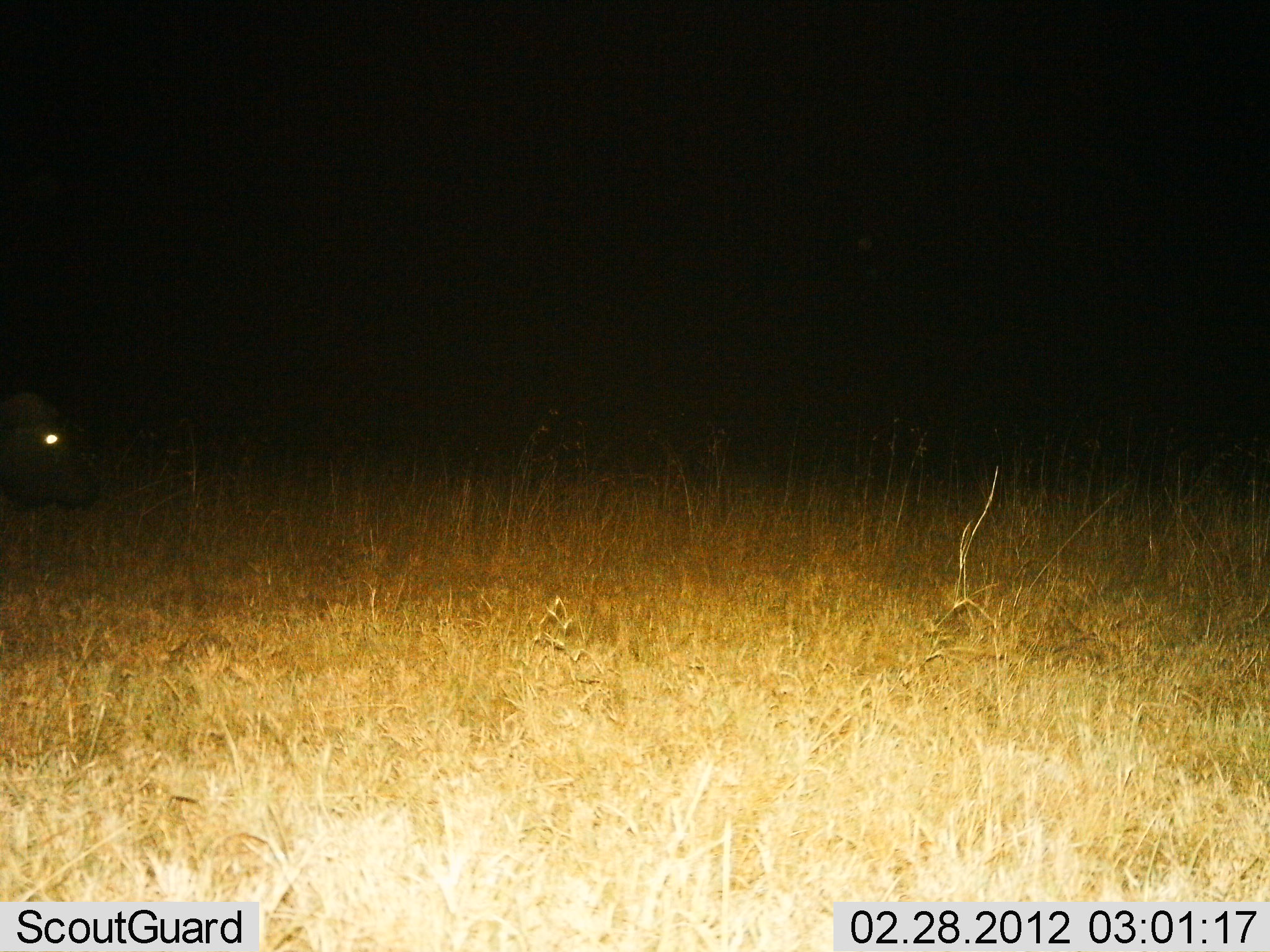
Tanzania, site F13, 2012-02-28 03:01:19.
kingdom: Animalia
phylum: Chordata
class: Mammalia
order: Artiodactyla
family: Bovidae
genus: Syncerus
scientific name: Syncerus caffer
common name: cape buffalo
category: buffalo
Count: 1.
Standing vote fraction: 56%.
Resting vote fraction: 0%.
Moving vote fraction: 44%.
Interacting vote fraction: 0%.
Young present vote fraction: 0%.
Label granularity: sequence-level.